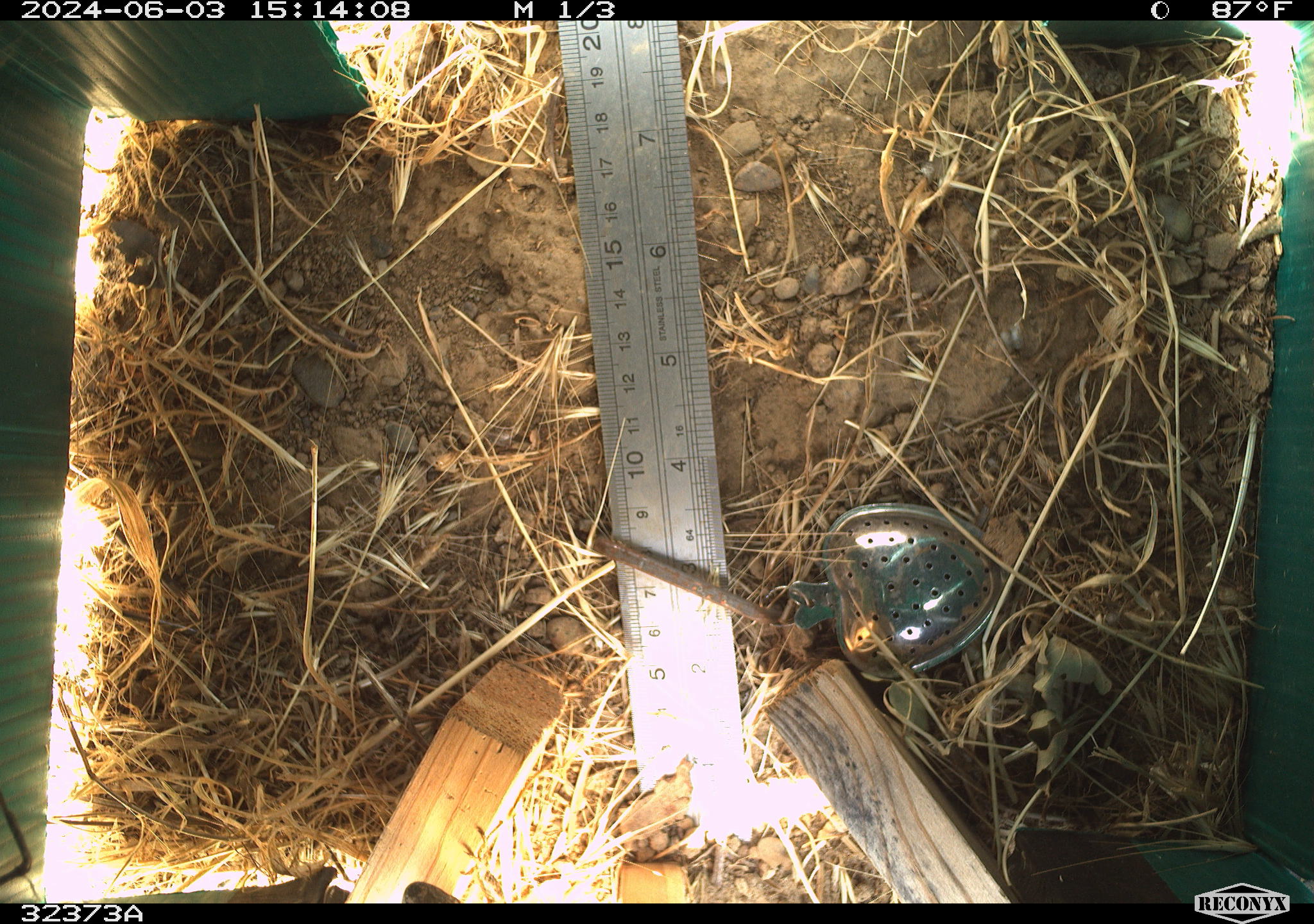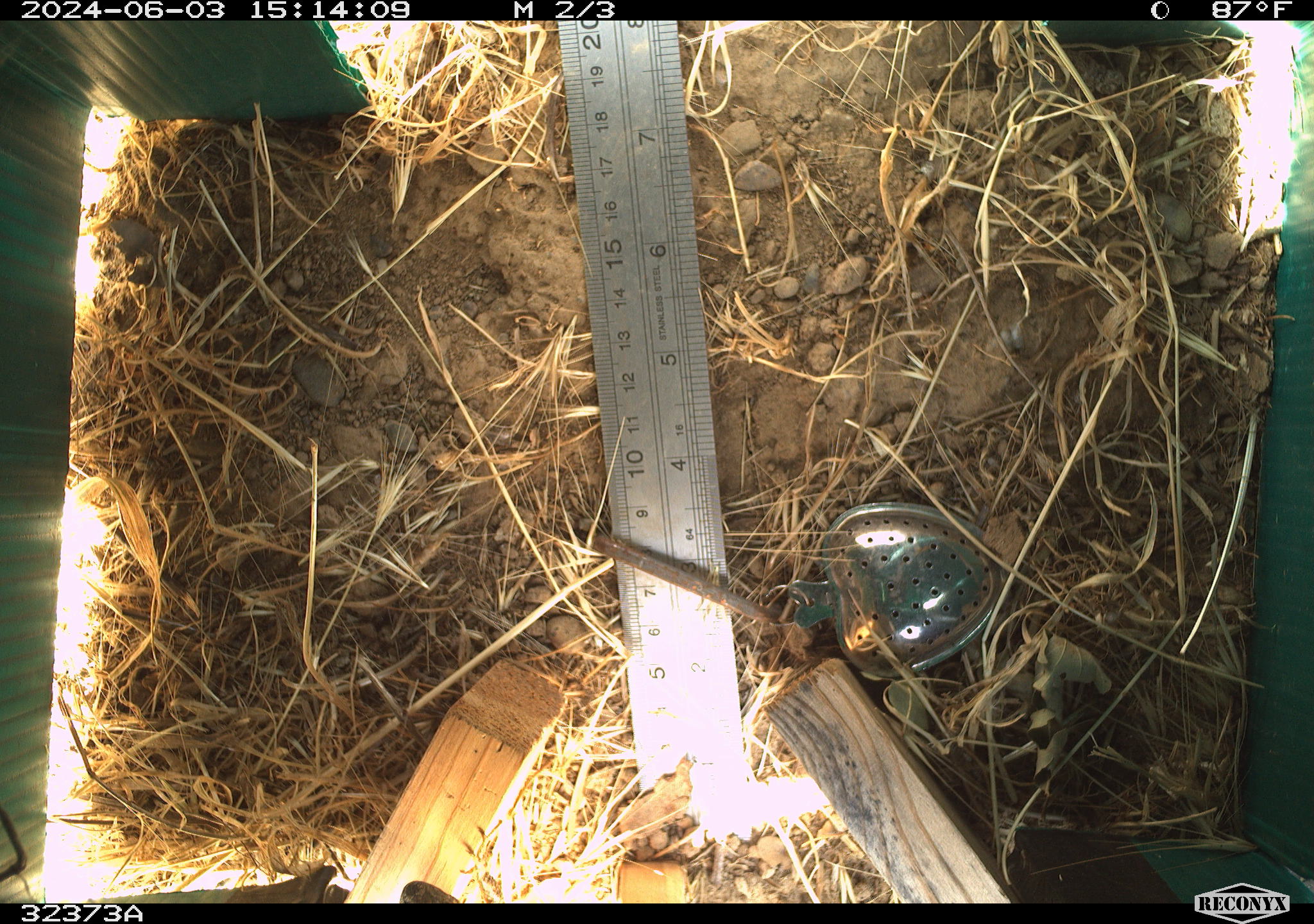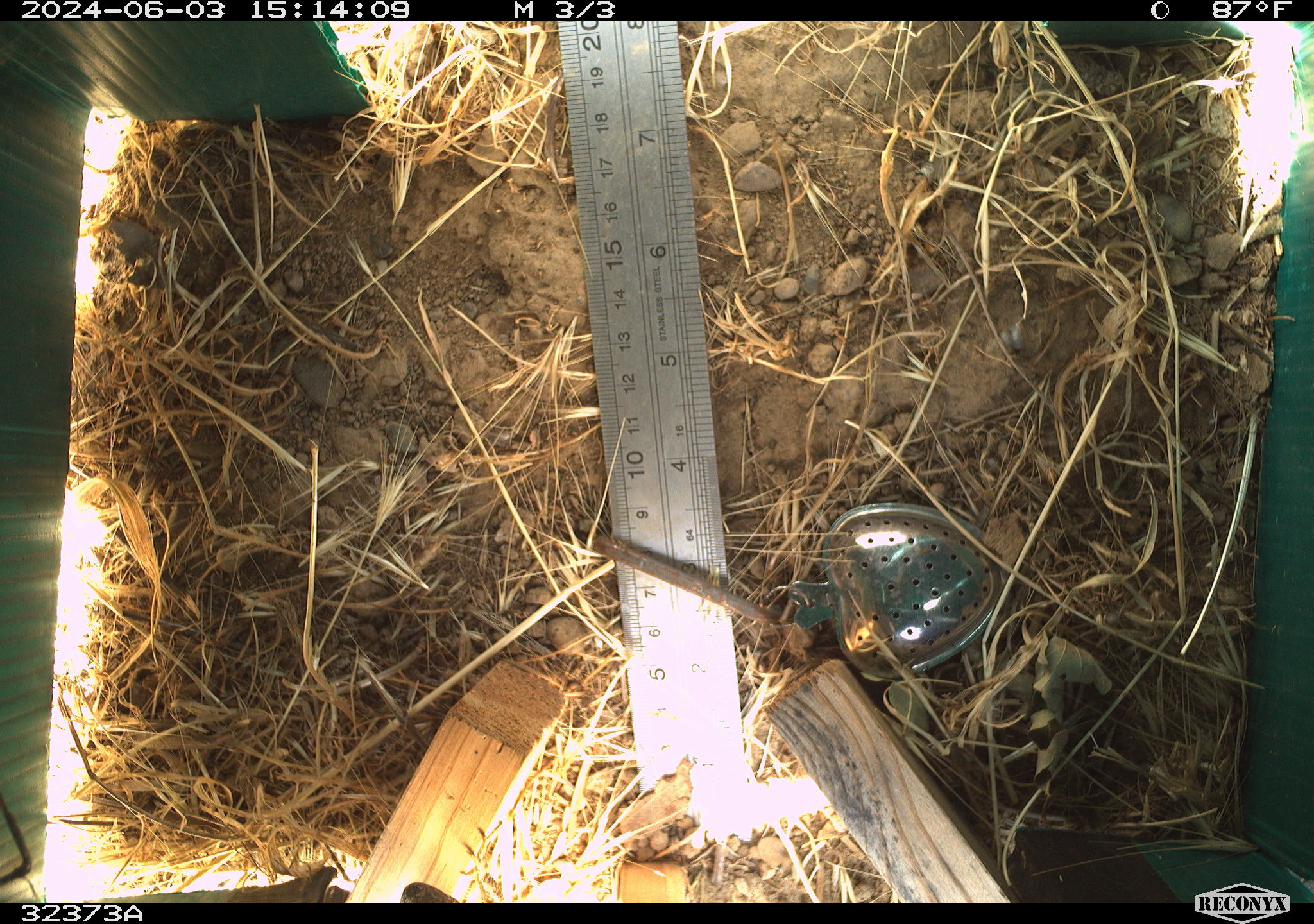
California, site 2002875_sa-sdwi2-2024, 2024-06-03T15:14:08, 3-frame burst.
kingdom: Animalia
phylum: Chordata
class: Reptilia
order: Squamata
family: Phrynosomatidae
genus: Sceloporus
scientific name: Sceloporus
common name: spiny lizards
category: sceloporus species